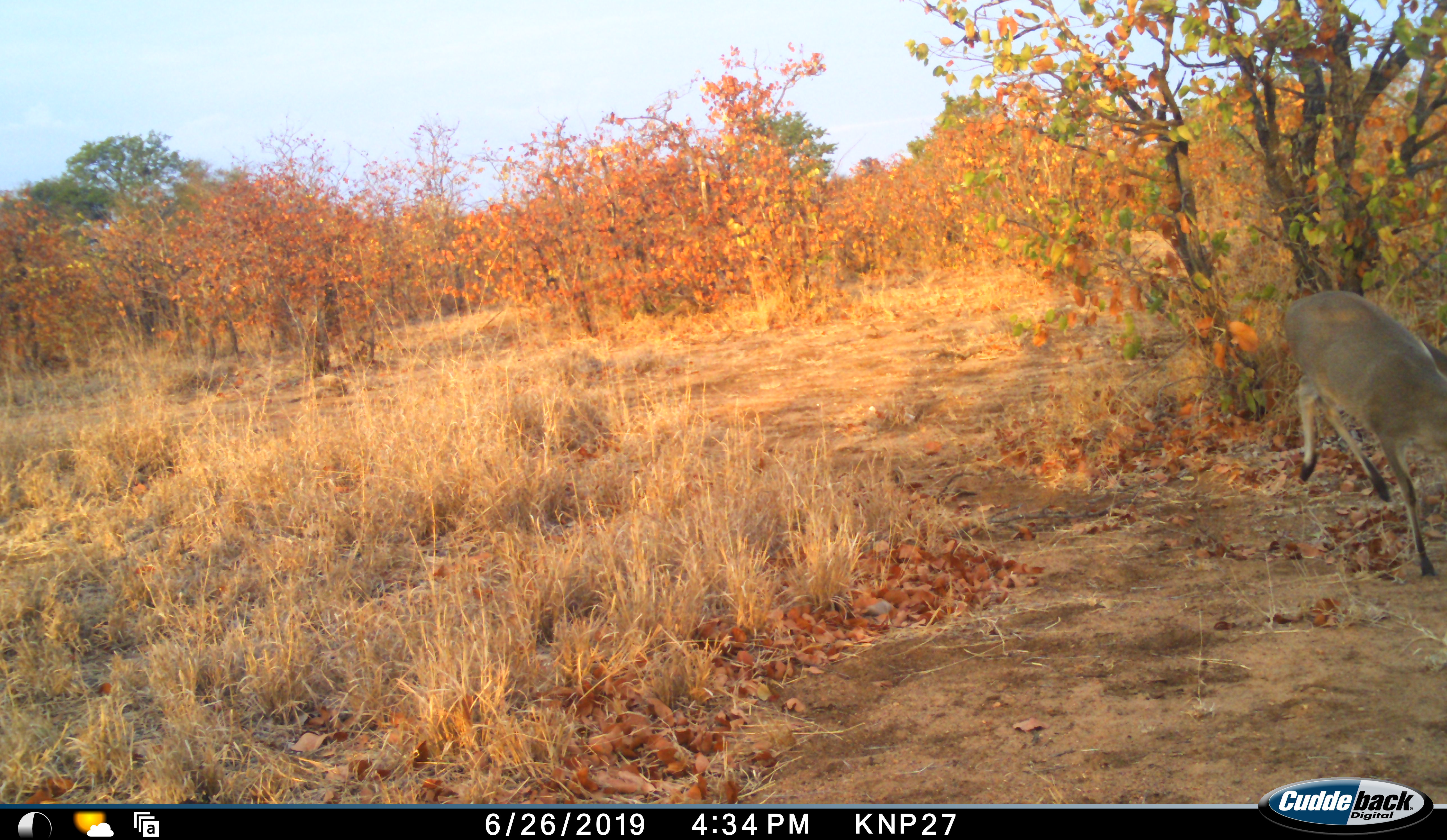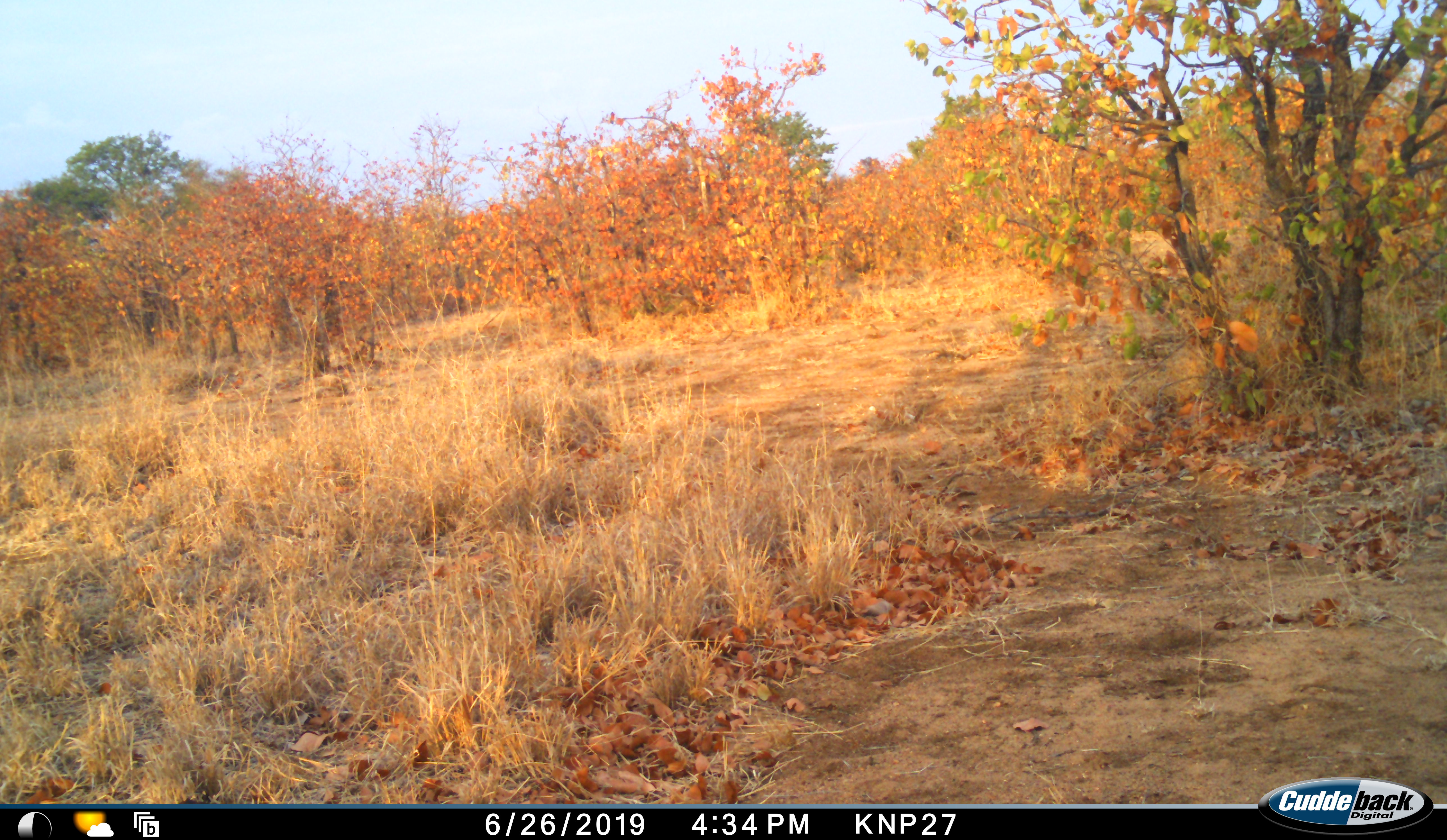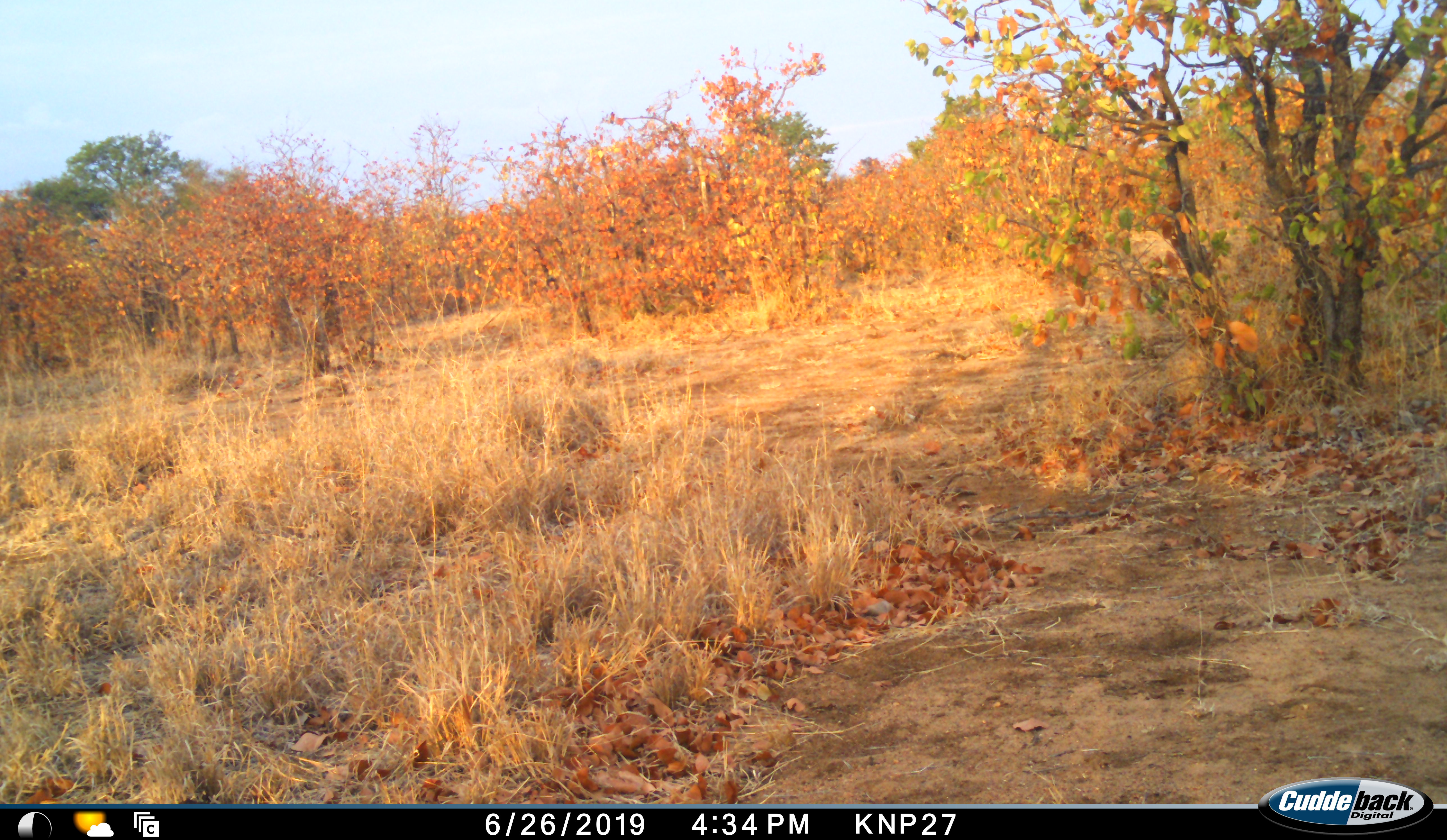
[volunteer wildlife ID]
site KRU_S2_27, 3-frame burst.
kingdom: Animalia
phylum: Chordata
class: Mammalia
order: Artiodactyla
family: Bovidae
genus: Oreotragus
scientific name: Oreotragus oreotragus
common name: klipspringer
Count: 1.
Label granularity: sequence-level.